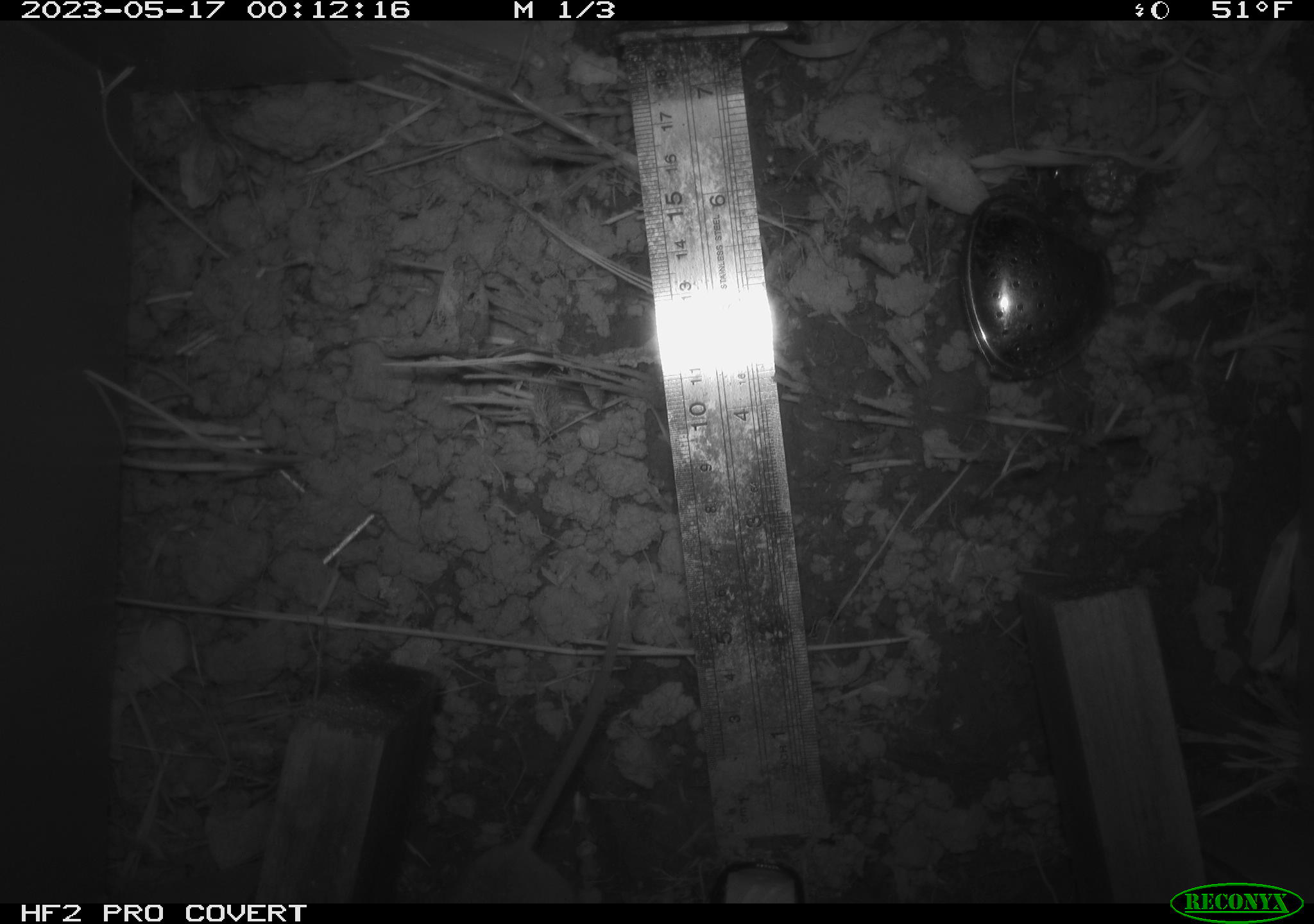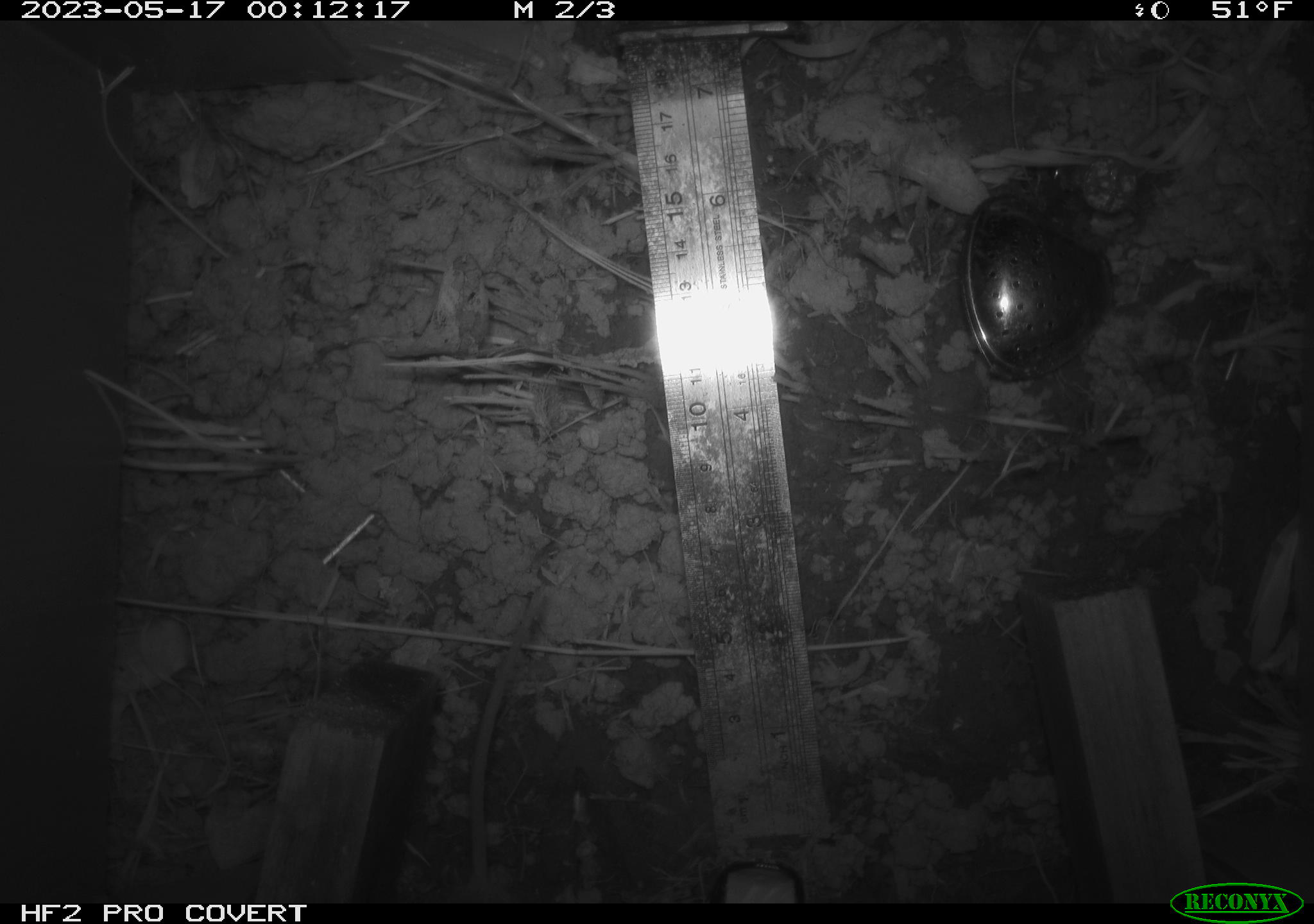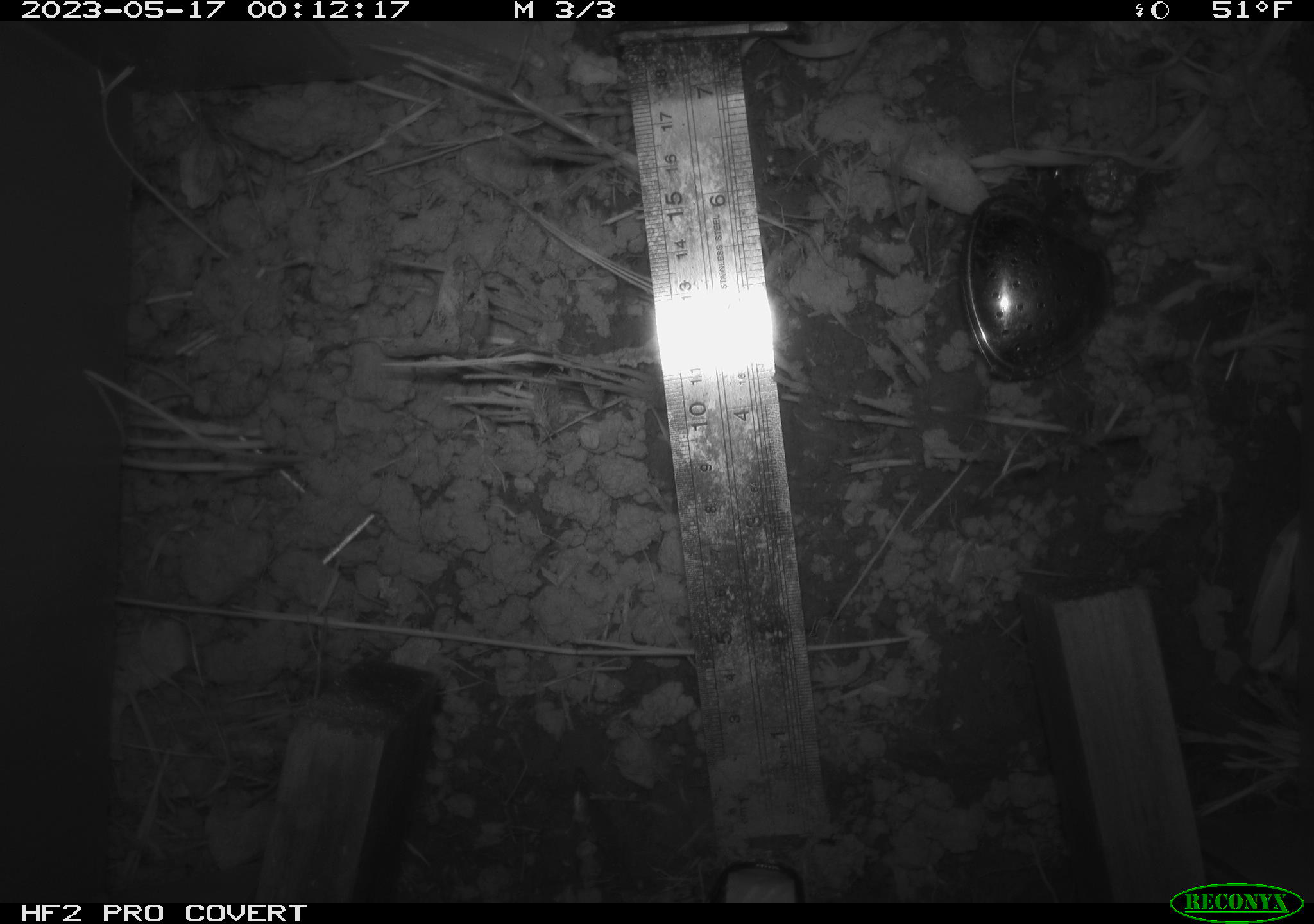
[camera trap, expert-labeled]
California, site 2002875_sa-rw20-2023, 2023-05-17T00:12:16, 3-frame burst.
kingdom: Animalia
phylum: Chordata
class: Mammalia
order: Rodentia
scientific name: Rodentia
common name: rodent